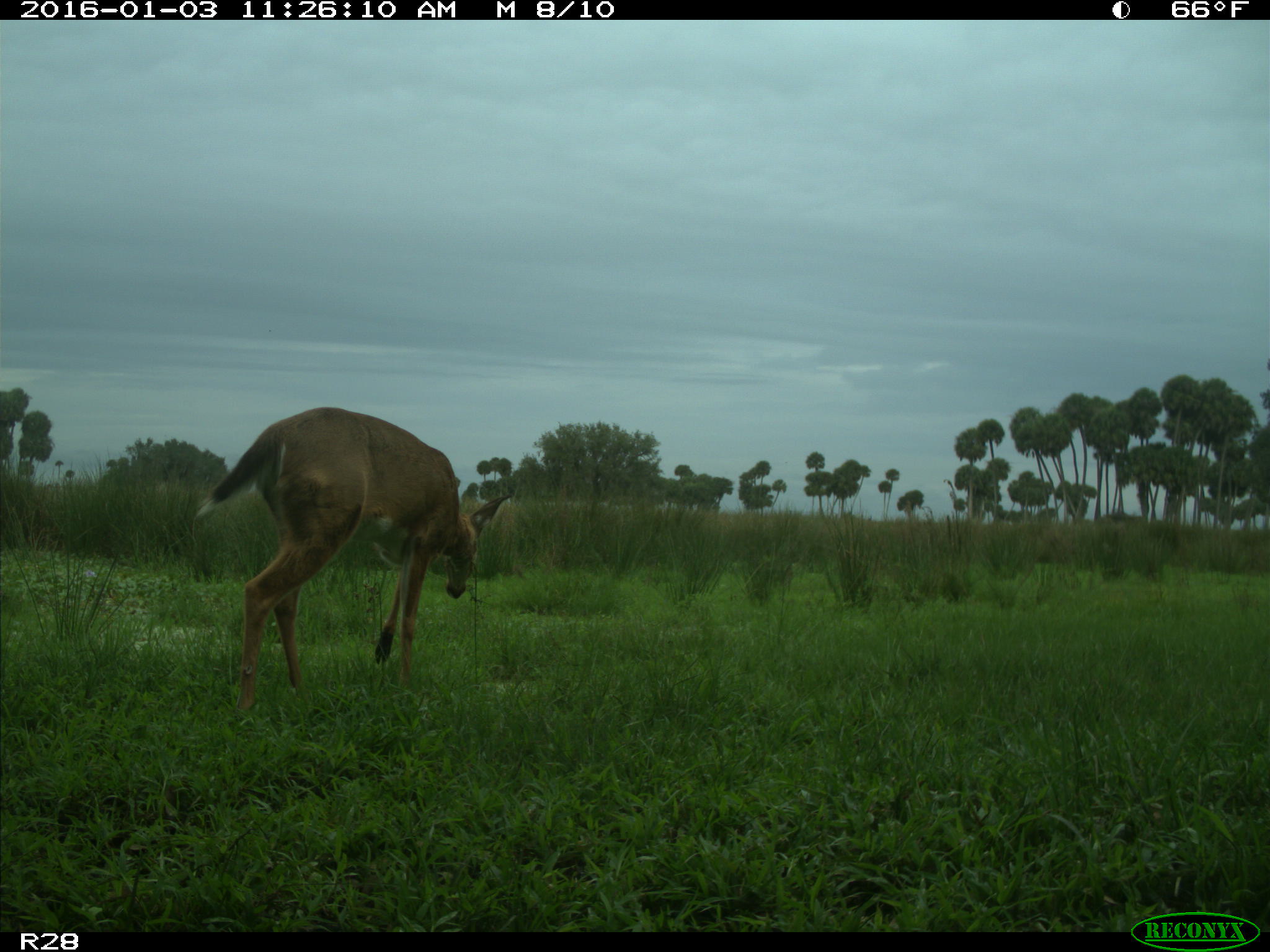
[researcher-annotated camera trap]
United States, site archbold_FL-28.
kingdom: Animalia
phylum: Chordata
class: Mammalia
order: Artiodactyla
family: Cervidae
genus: Odocoileus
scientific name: Odocoileus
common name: deer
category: unidentified deer